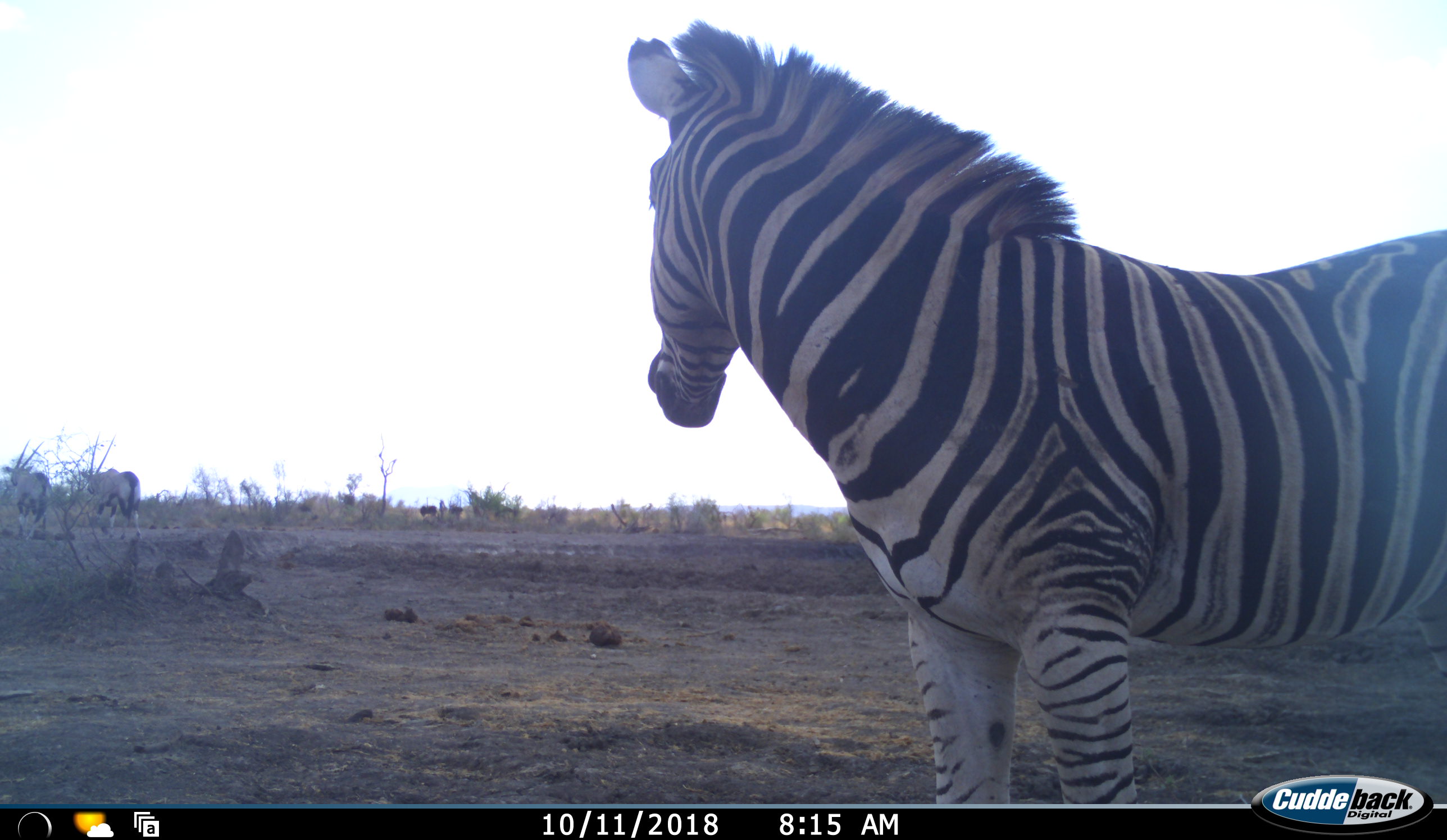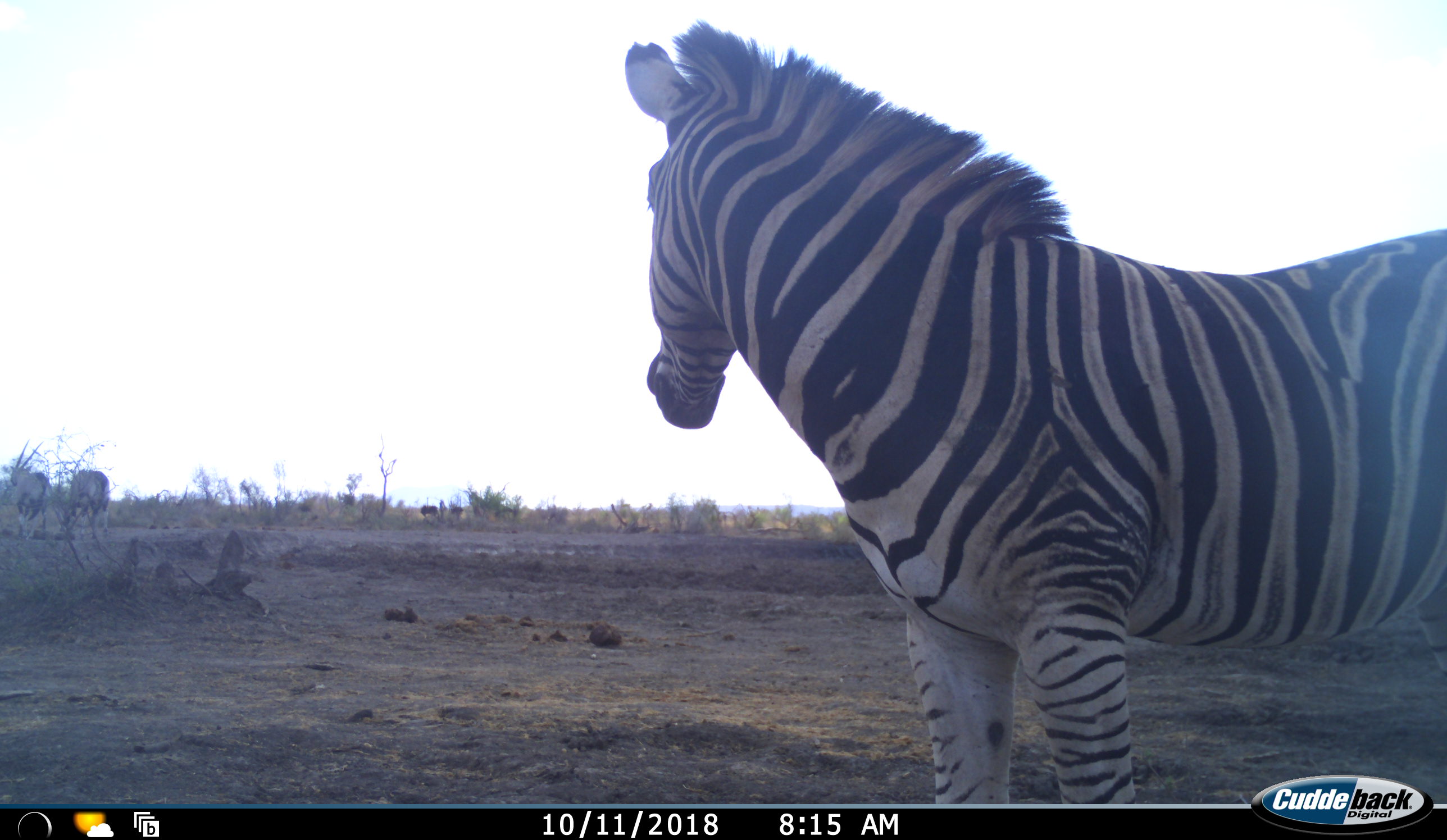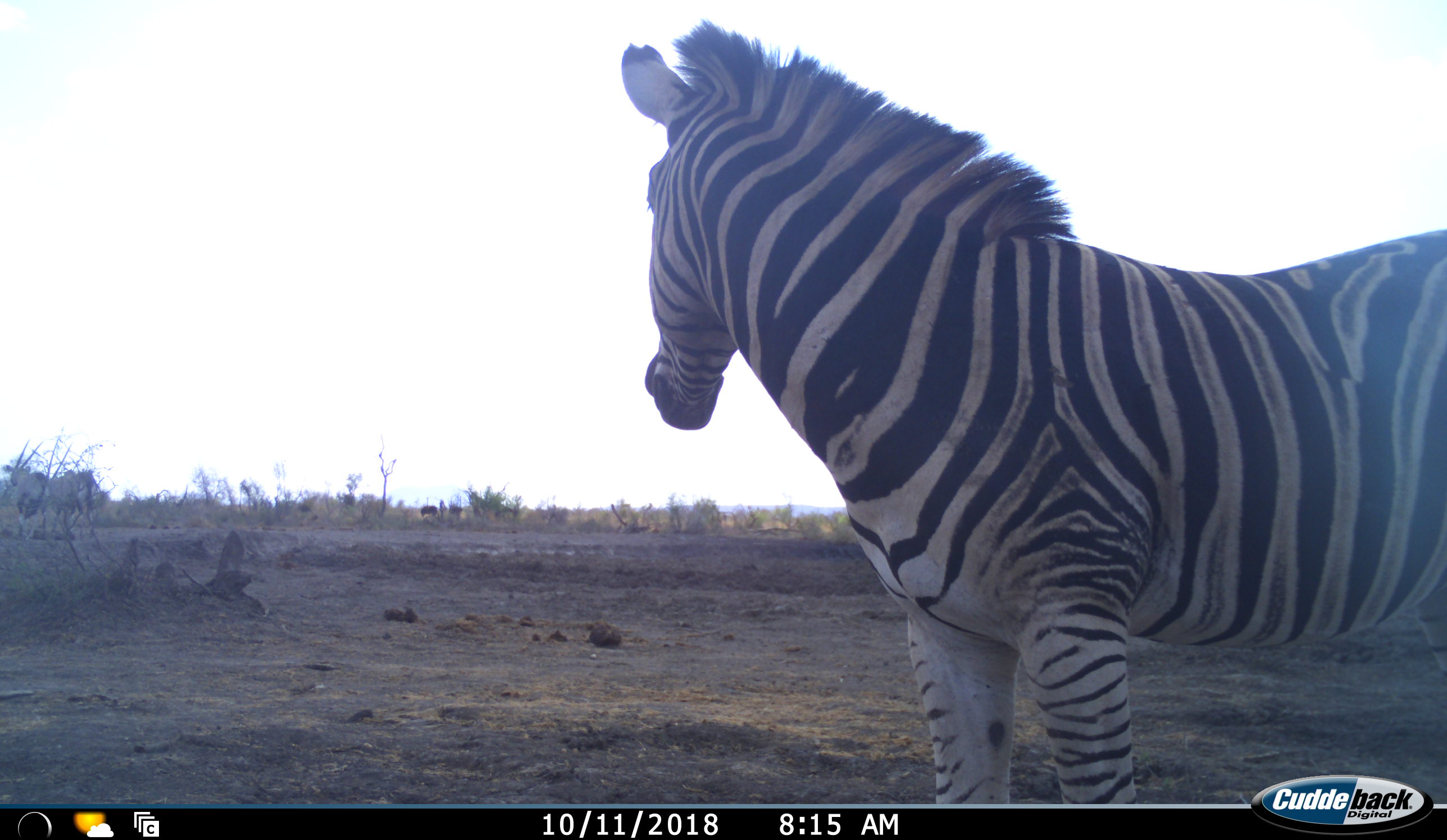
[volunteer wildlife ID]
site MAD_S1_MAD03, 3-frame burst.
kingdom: Animalia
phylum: Chordata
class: Mammalia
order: Artiodactyla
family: Bovidae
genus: Oryx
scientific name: Oryx gazella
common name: gemsbok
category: oryx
Oryx (gemsbok) (Oryx gazella), count 2. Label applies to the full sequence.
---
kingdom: Animalia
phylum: Chordata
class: Mammalia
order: Perissodactyla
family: Equidae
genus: Equus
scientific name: Equus quagga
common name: plains zebra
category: zebraplains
Zebraplains (plains zebra) (Equus quagga), count 1. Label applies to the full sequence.